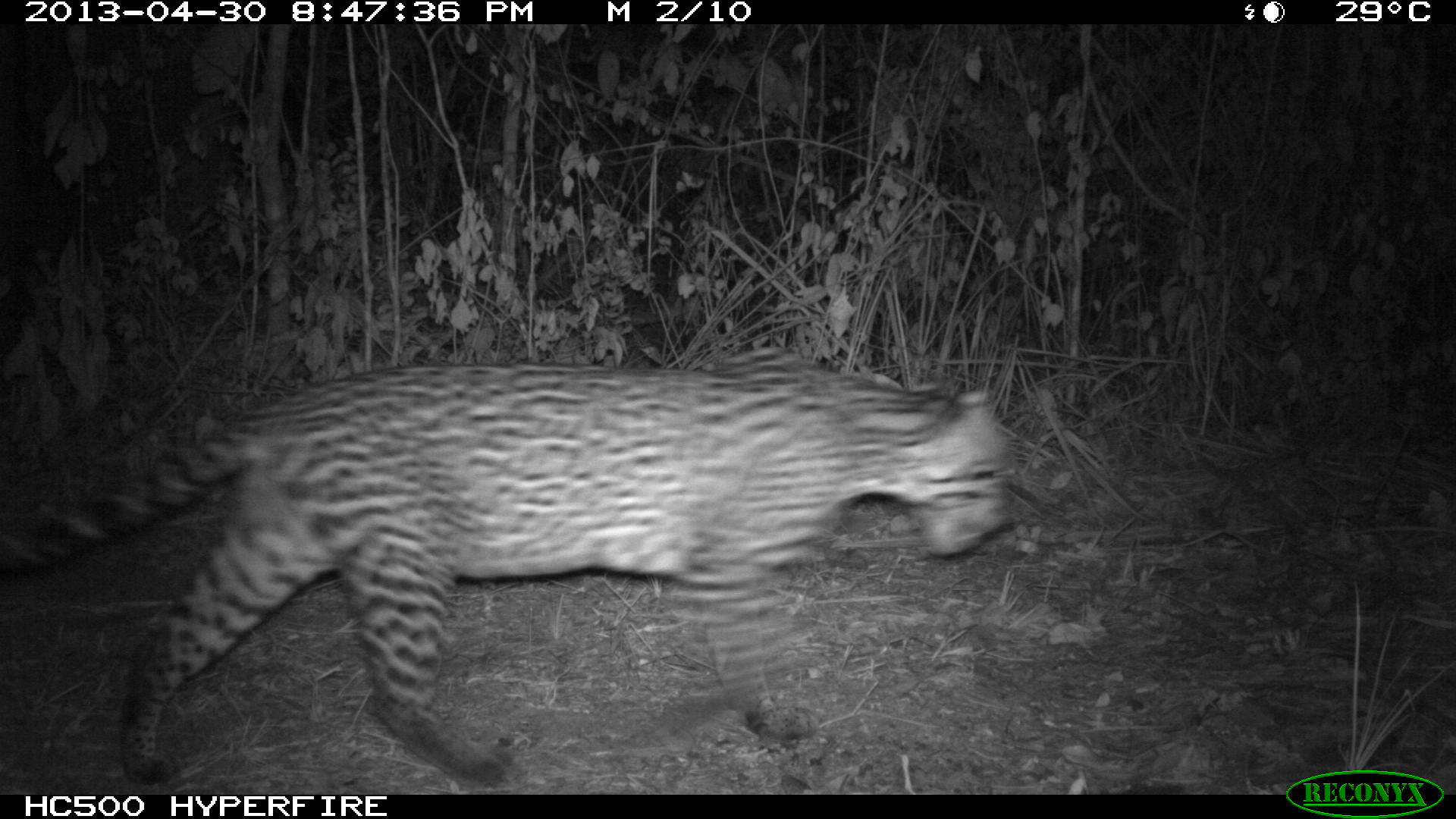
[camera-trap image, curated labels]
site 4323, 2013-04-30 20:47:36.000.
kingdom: Animalia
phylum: Chordata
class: Mammalia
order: Carnivora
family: Felidae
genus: Leopardus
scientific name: Leopardus pardalis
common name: ocelot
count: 1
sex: male